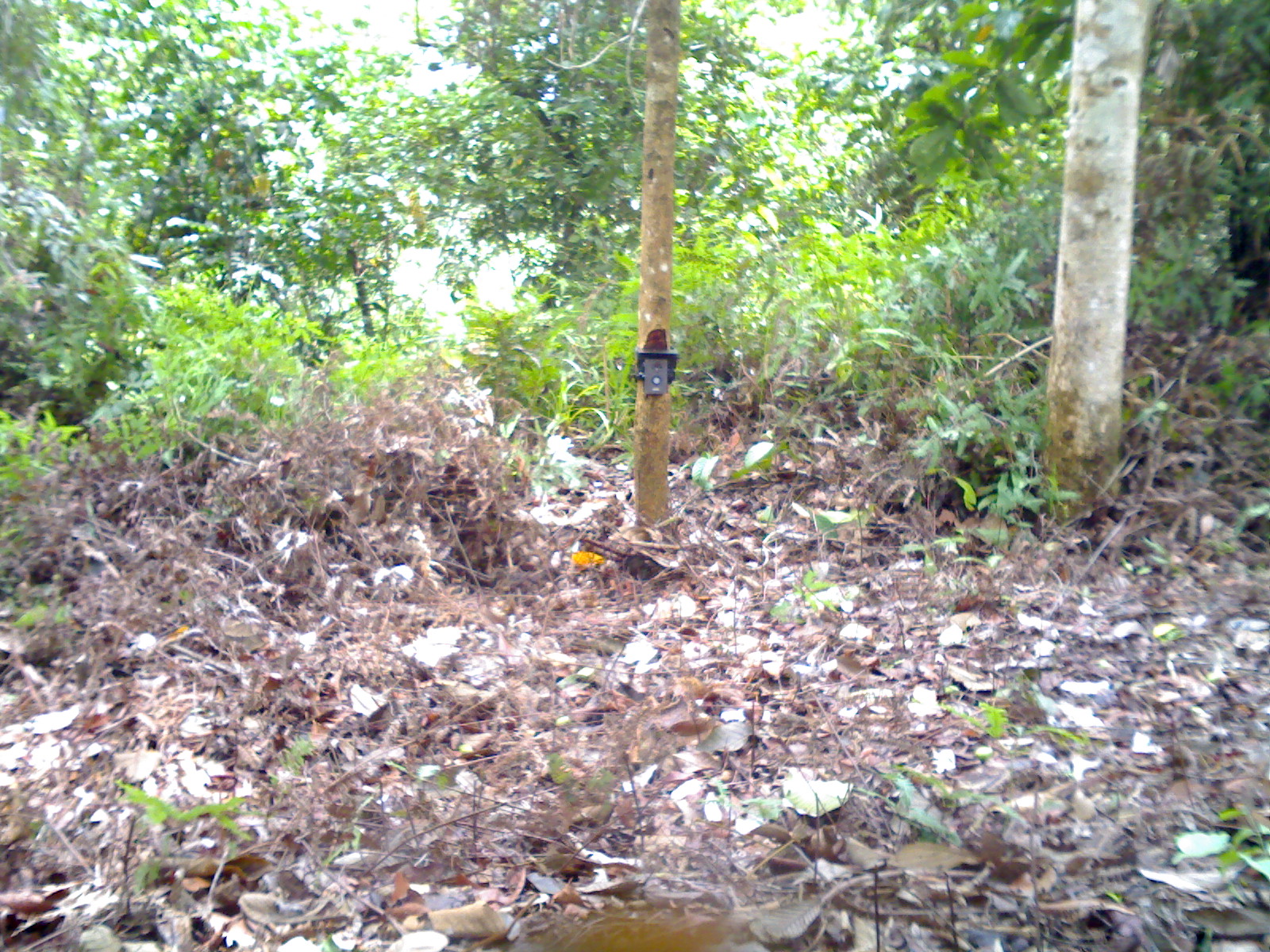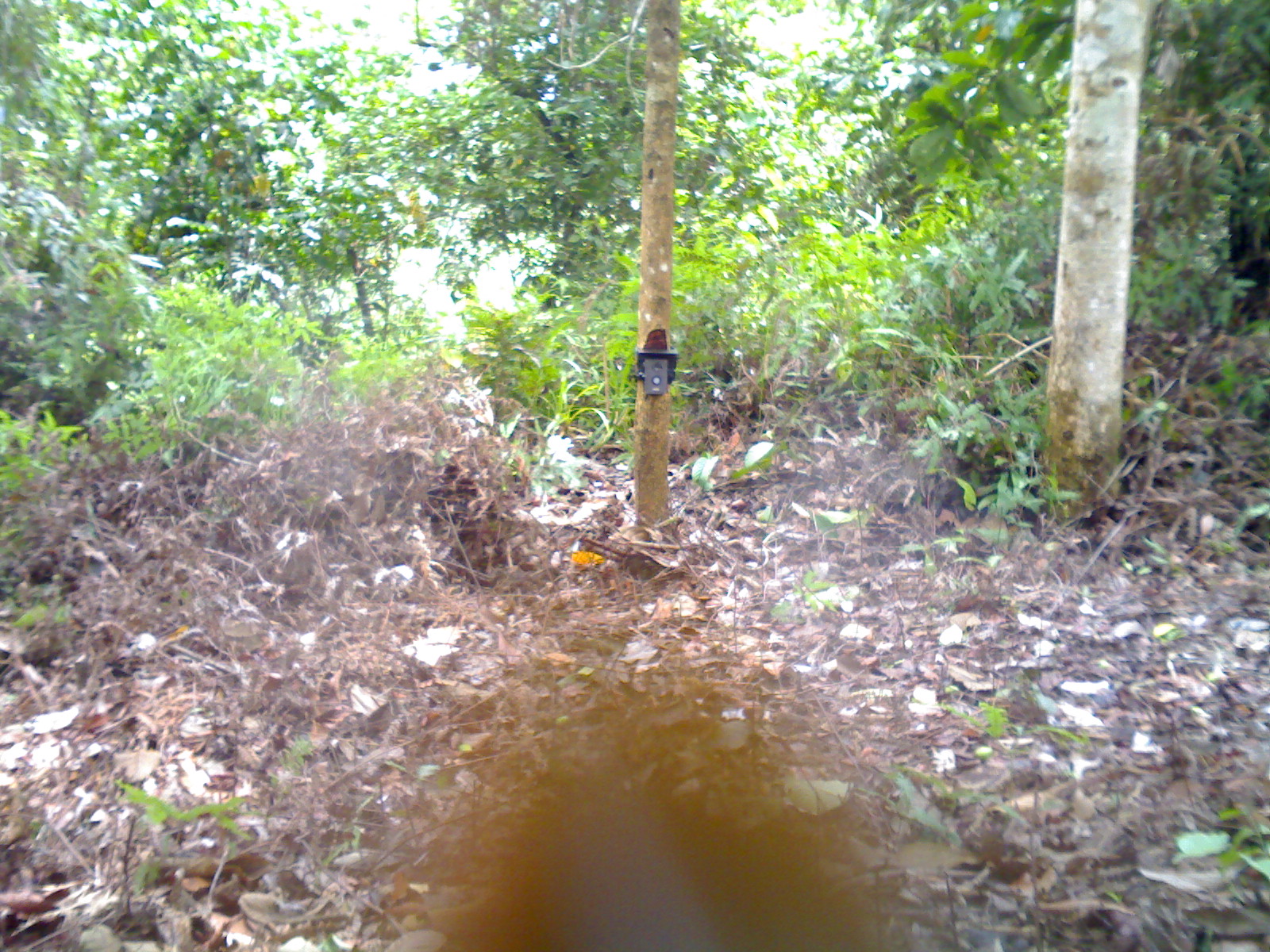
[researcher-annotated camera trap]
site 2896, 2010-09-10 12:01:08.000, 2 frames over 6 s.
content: unidentified animal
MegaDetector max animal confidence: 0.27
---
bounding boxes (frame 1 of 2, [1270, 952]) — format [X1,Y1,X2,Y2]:
unidentifiable: [514,905,724,950]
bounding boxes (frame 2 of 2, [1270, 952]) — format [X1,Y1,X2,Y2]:
unidentifiable: [438,730,858,950]